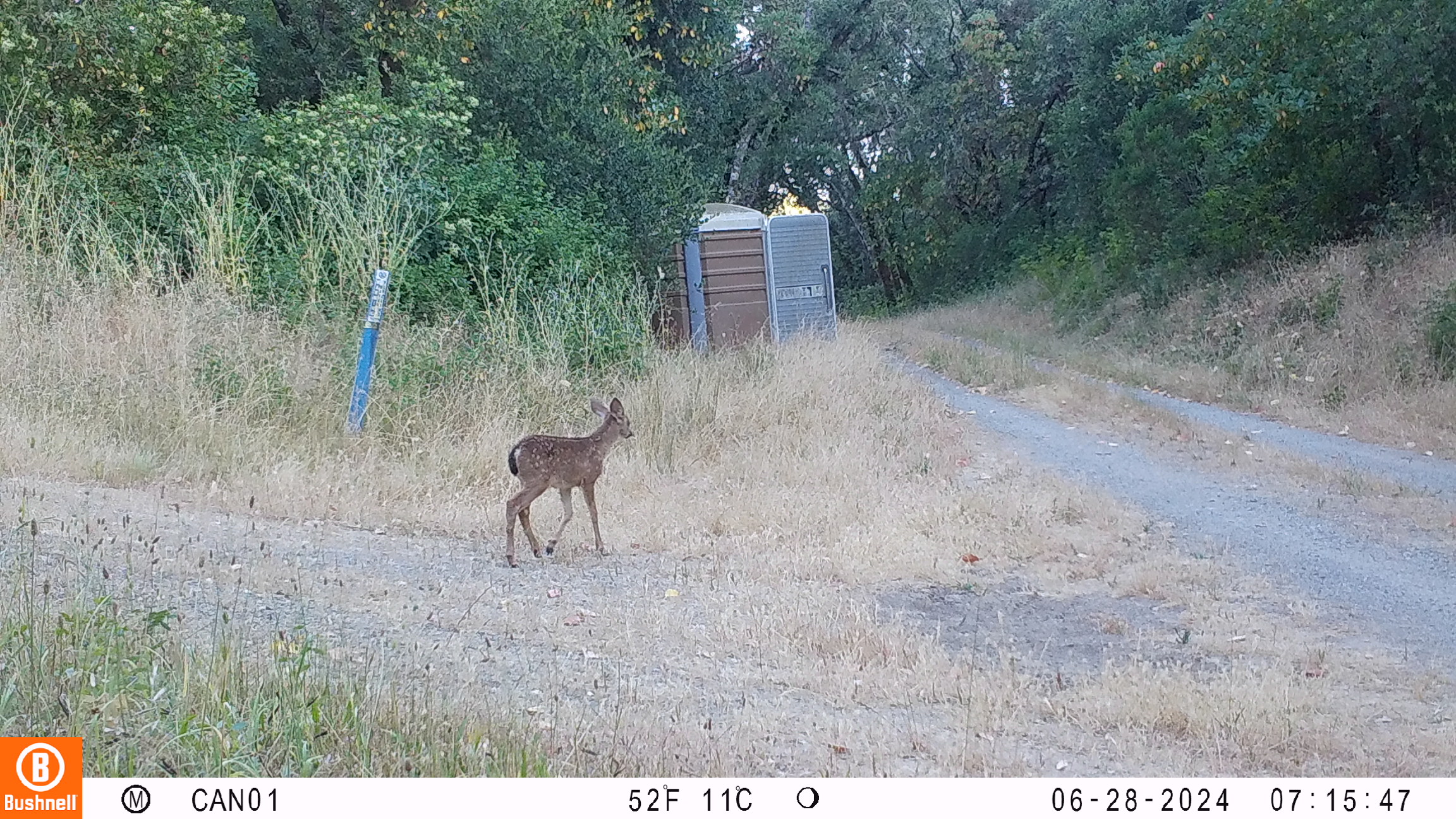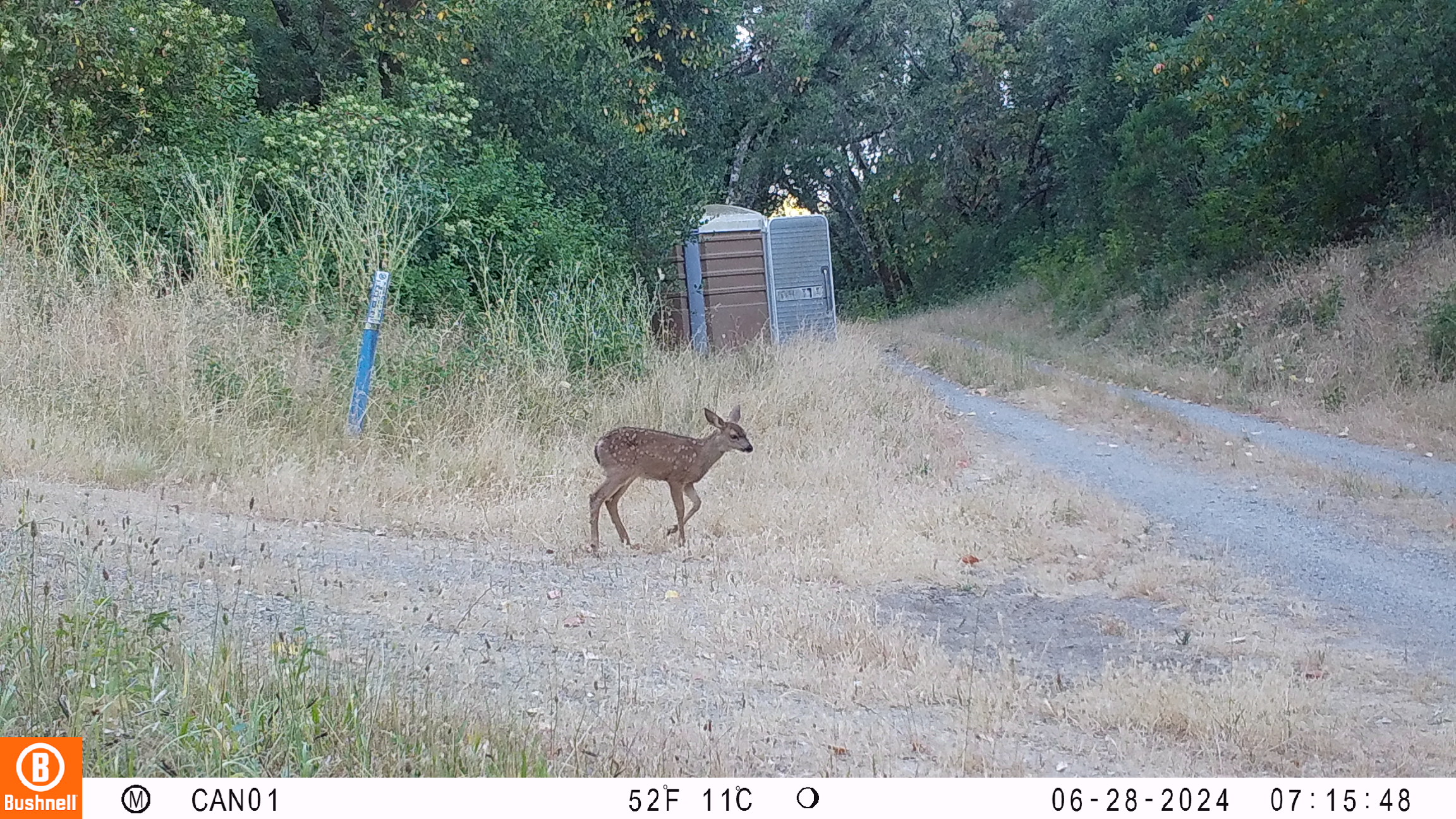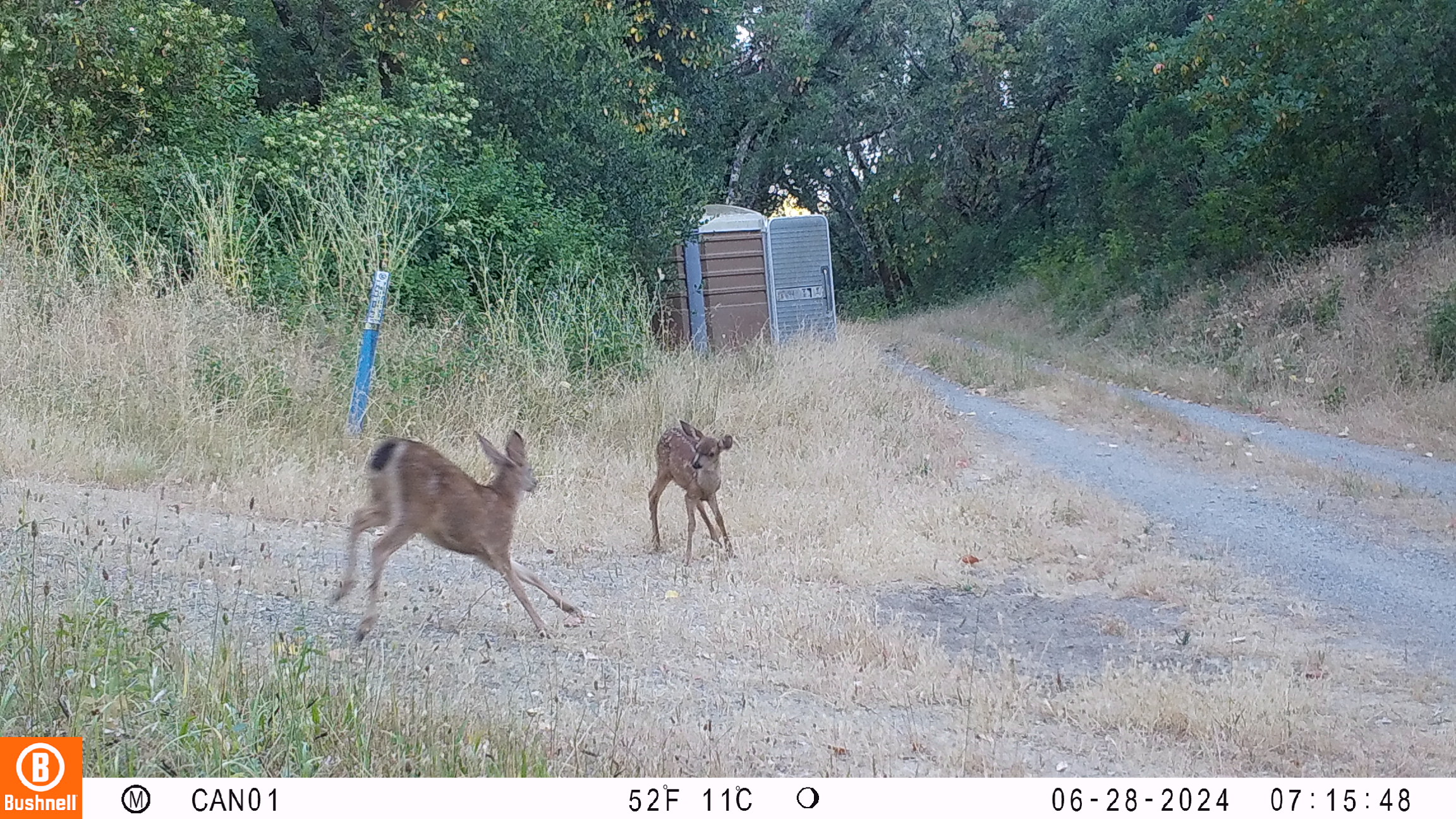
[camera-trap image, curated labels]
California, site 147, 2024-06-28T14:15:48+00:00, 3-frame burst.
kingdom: Animalia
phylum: Chordata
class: Mammalia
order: Artiodactyla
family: Cervidae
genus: Odocoileus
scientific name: Odocoileus hemionus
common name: mule deer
Mule deer (Odocoileus hemionus).